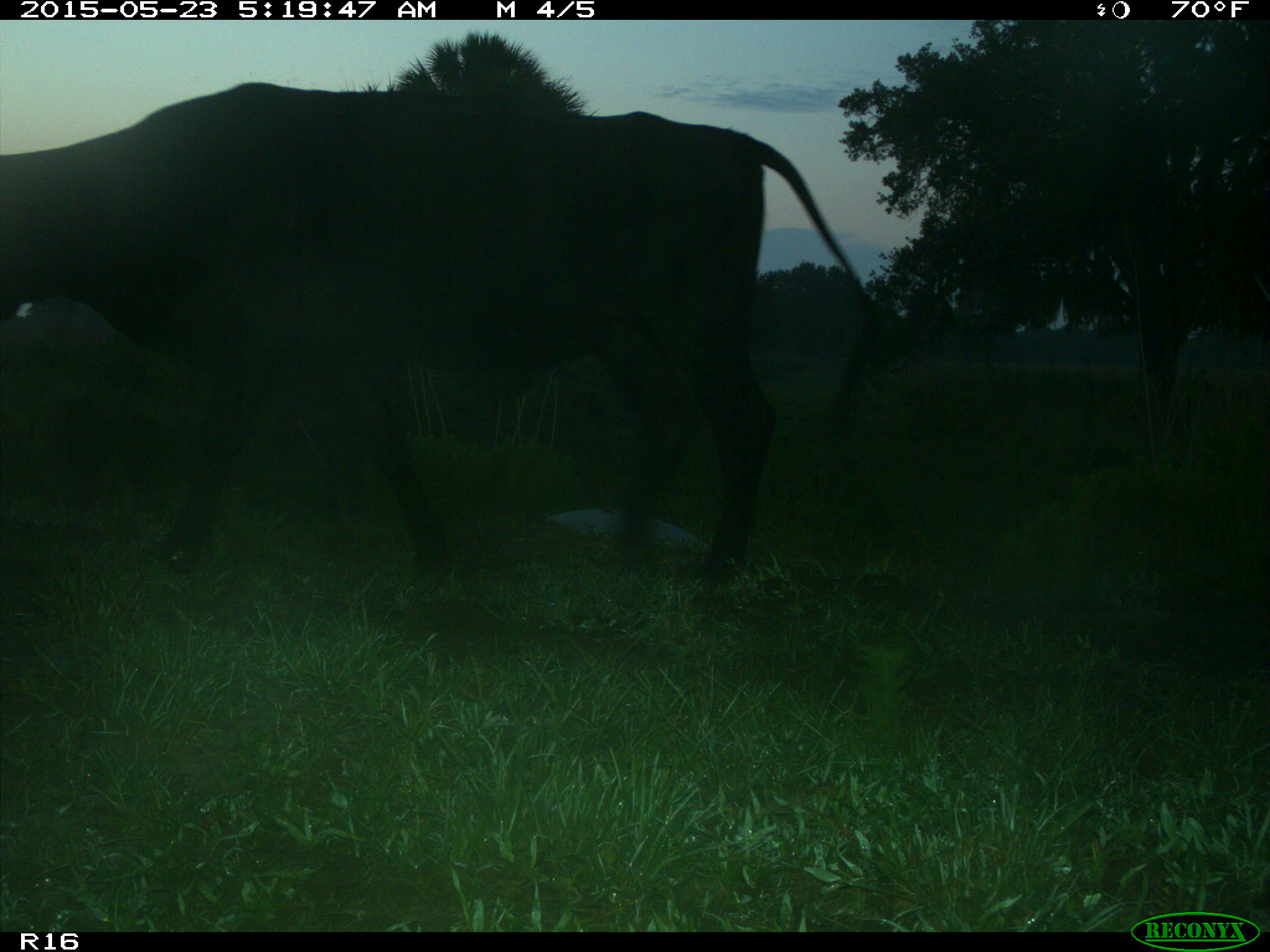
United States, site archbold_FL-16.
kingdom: Animalia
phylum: Chordata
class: Mammalia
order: Artiodactyla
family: Bovidae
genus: Bos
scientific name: Bos taurus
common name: domestic cow